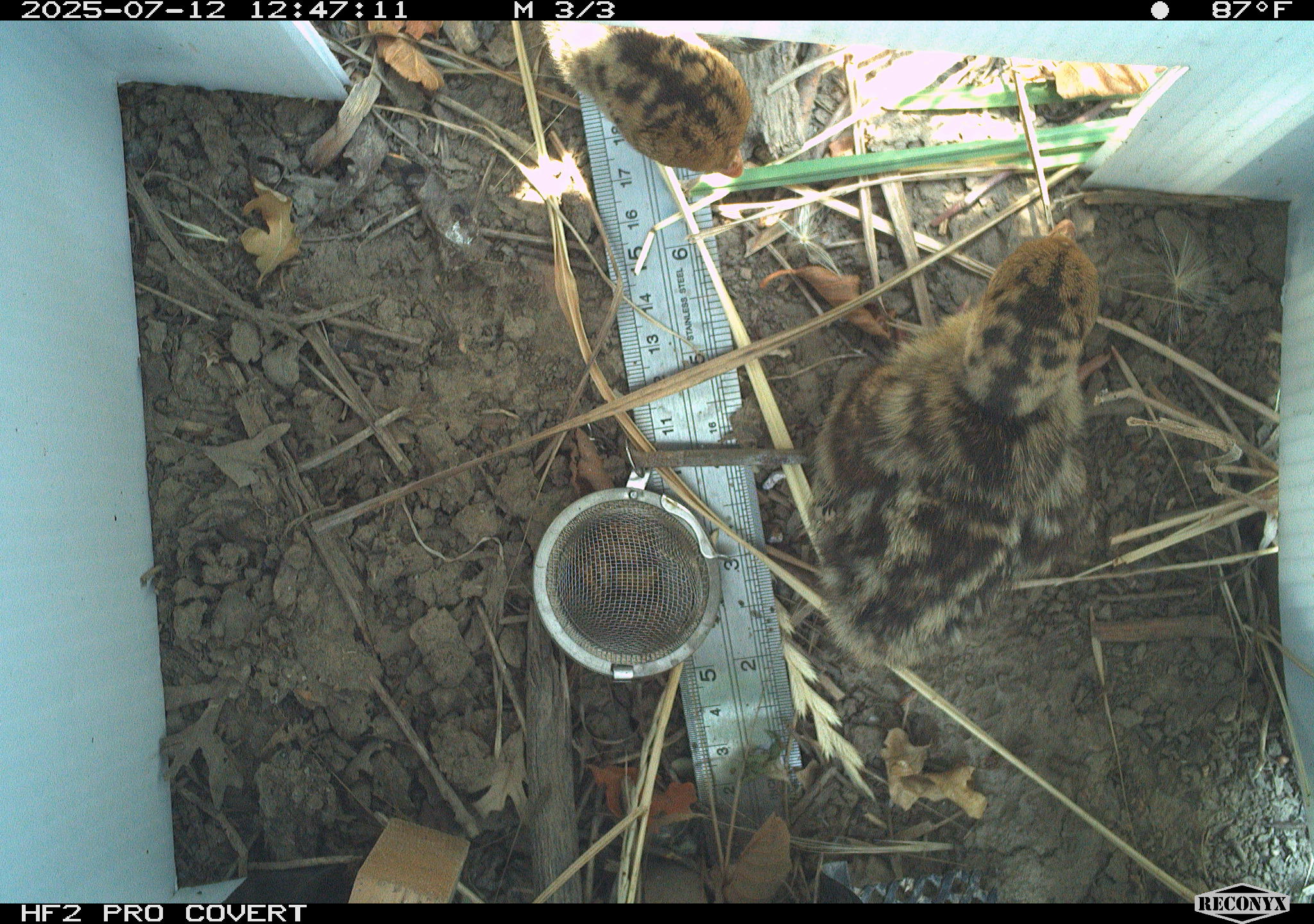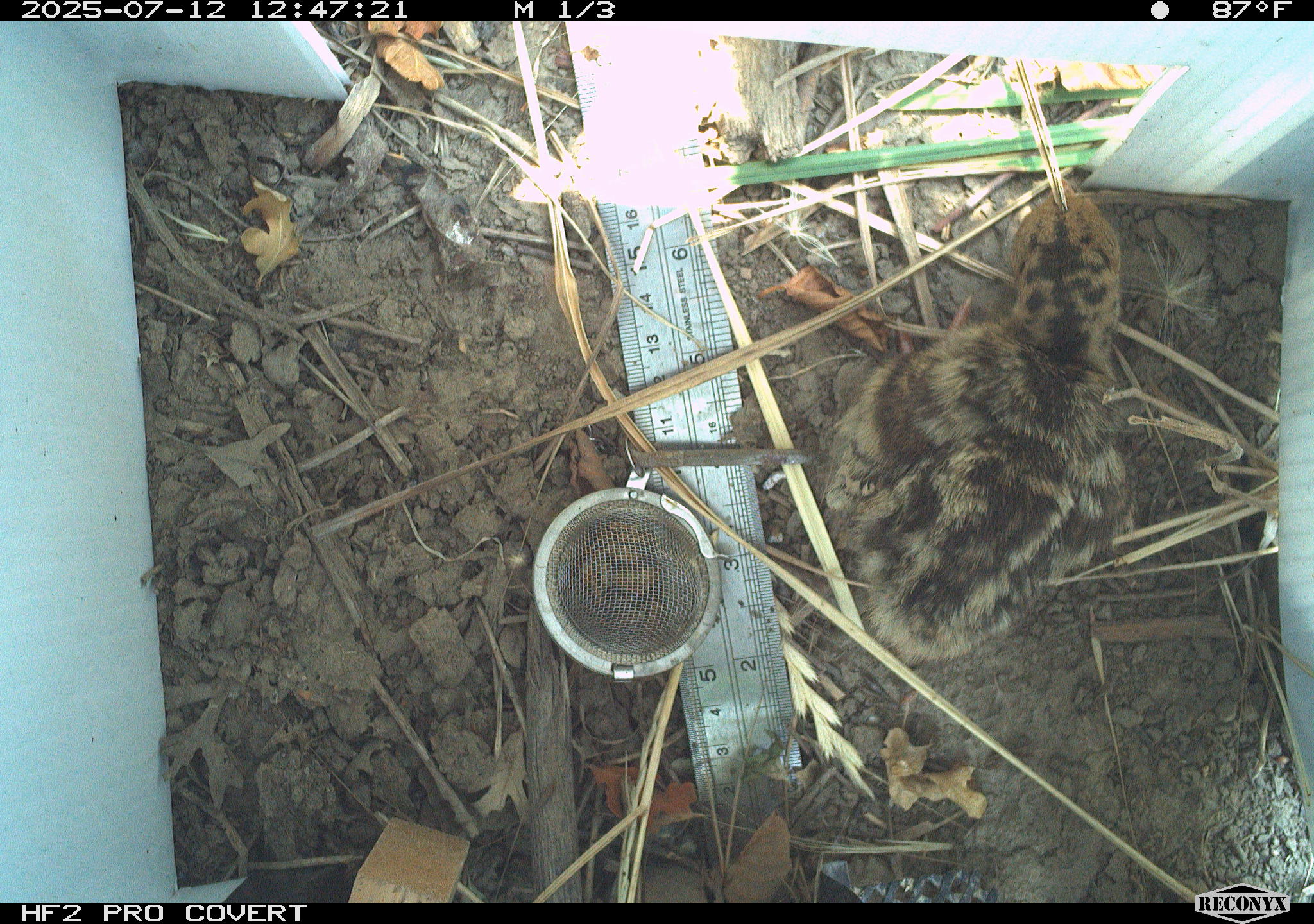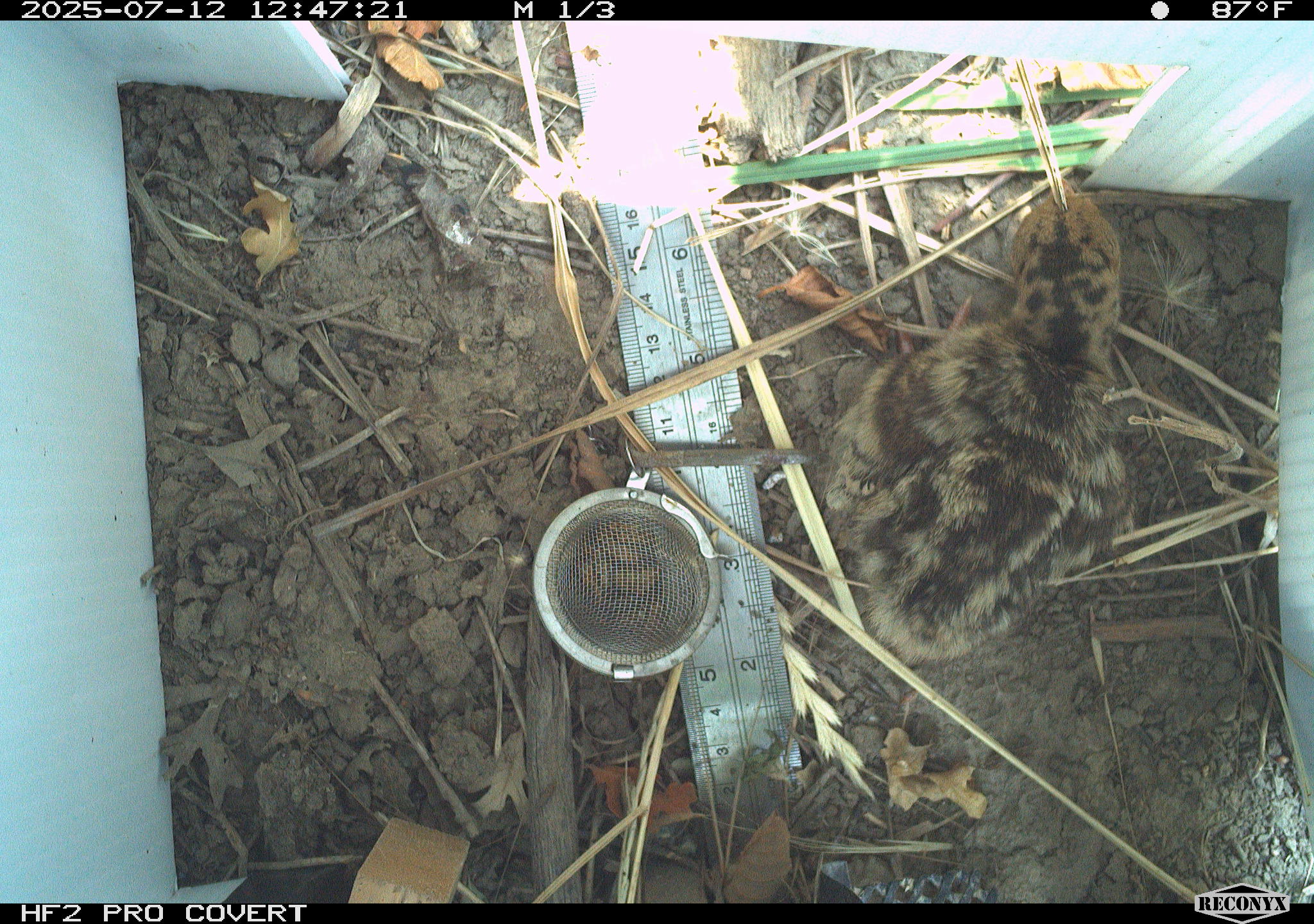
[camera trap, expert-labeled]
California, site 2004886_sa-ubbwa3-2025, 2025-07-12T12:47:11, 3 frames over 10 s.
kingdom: Animalia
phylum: Chordata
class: Aves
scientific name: Aves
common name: bird